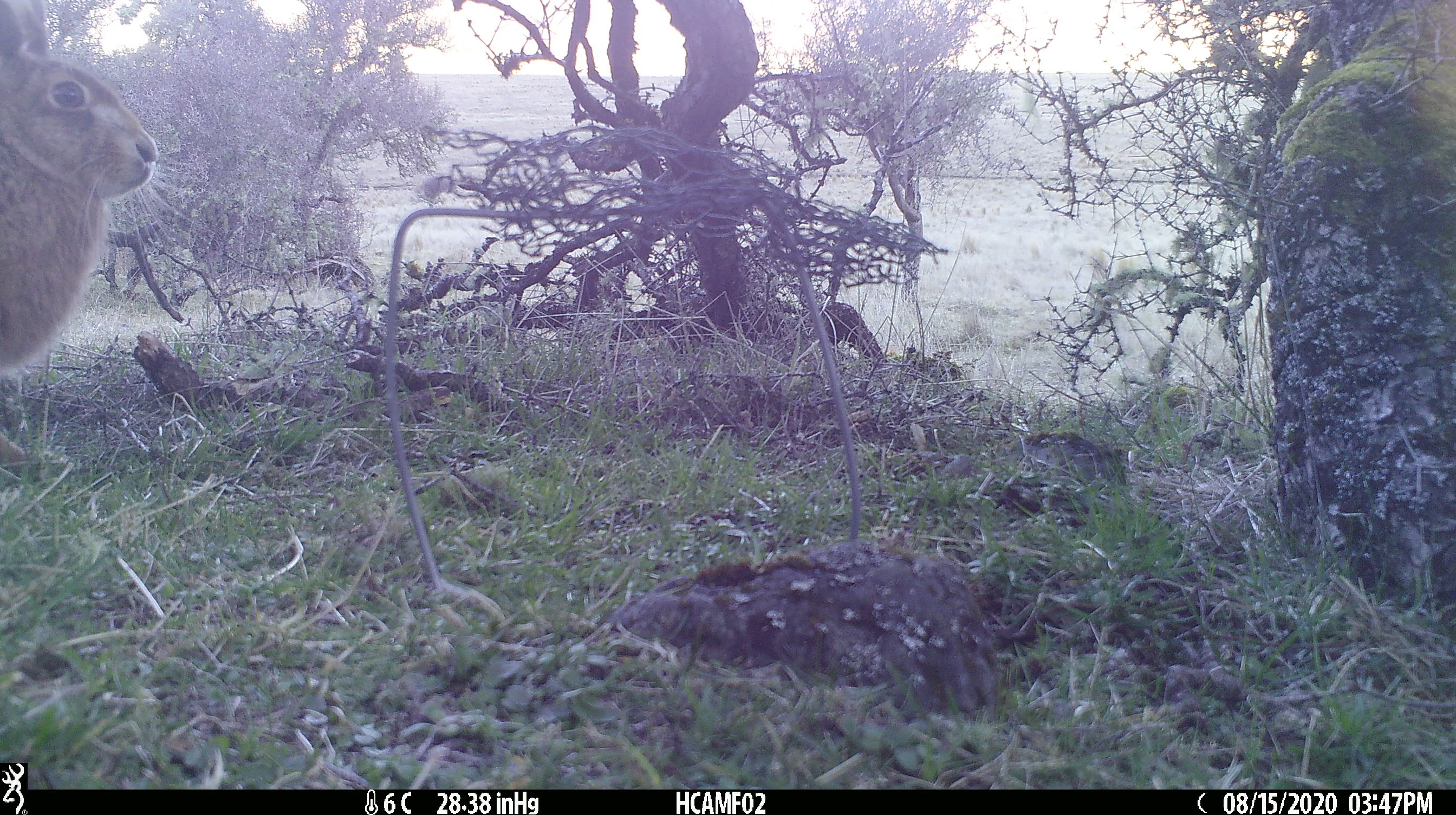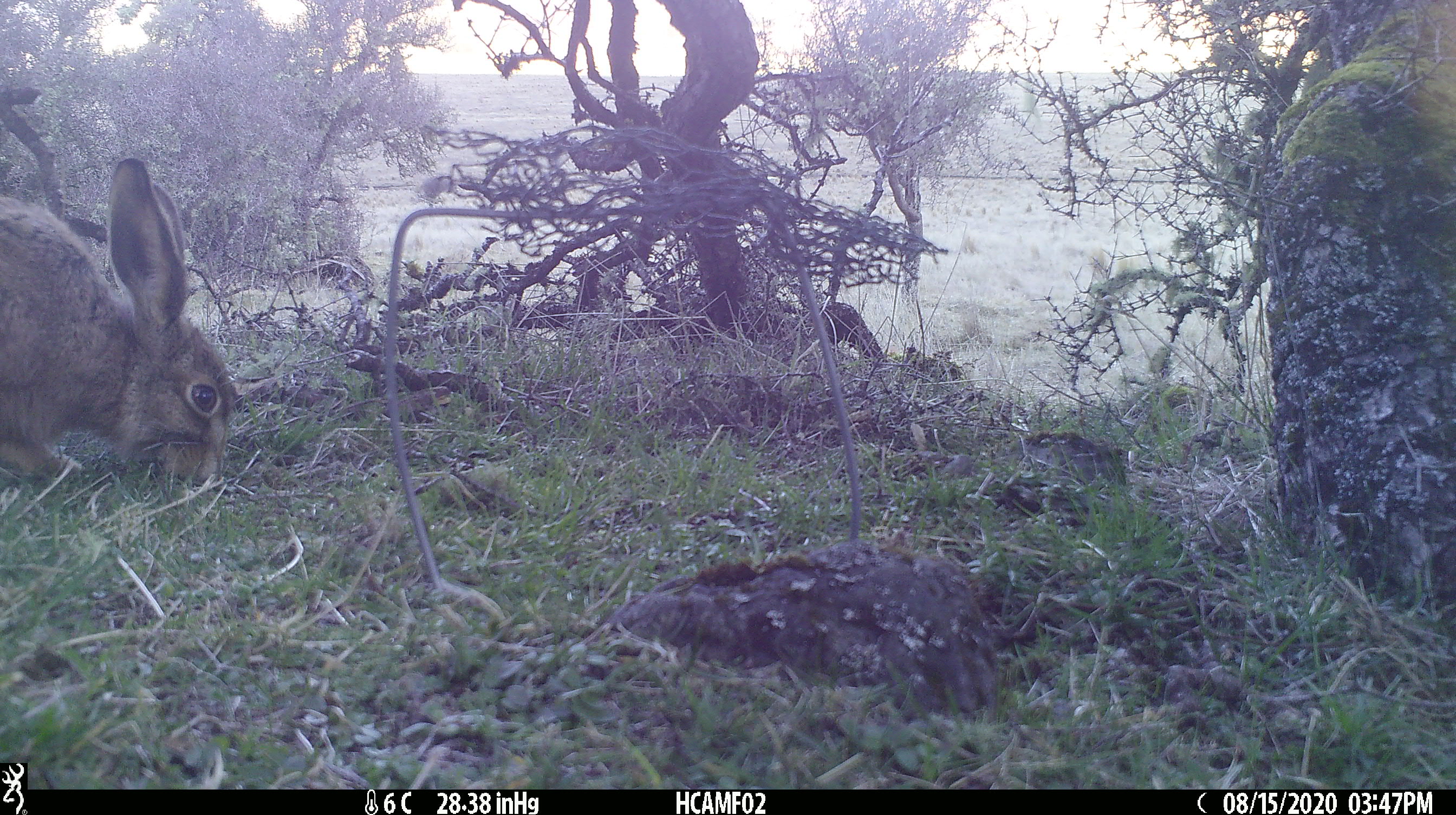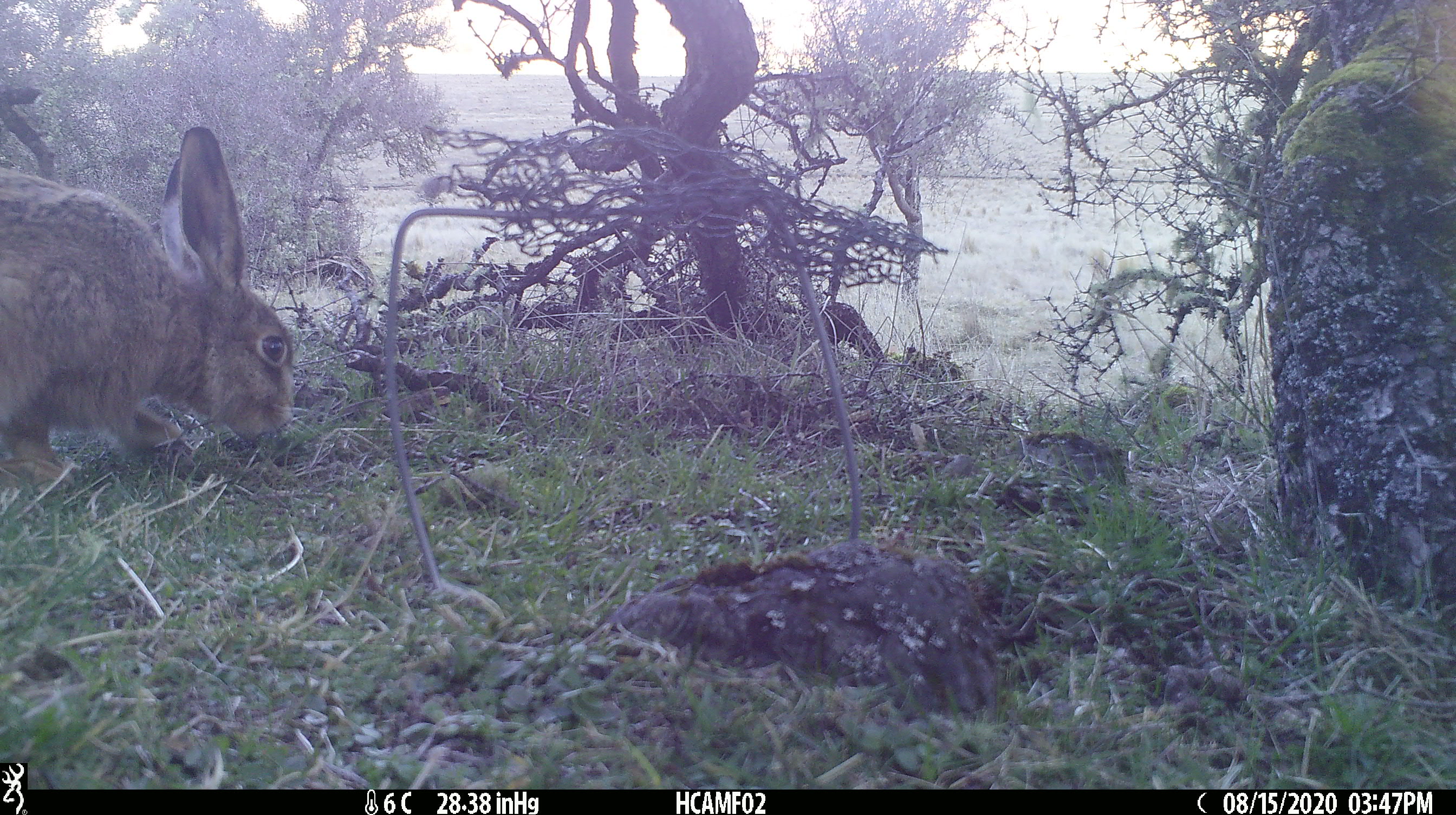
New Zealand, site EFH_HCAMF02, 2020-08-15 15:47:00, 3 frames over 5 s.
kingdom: Animalia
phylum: Chordata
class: Mammalia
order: Lagomorpha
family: Leporidae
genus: Lepus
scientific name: Lepus europaeus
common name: brown hare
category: hare